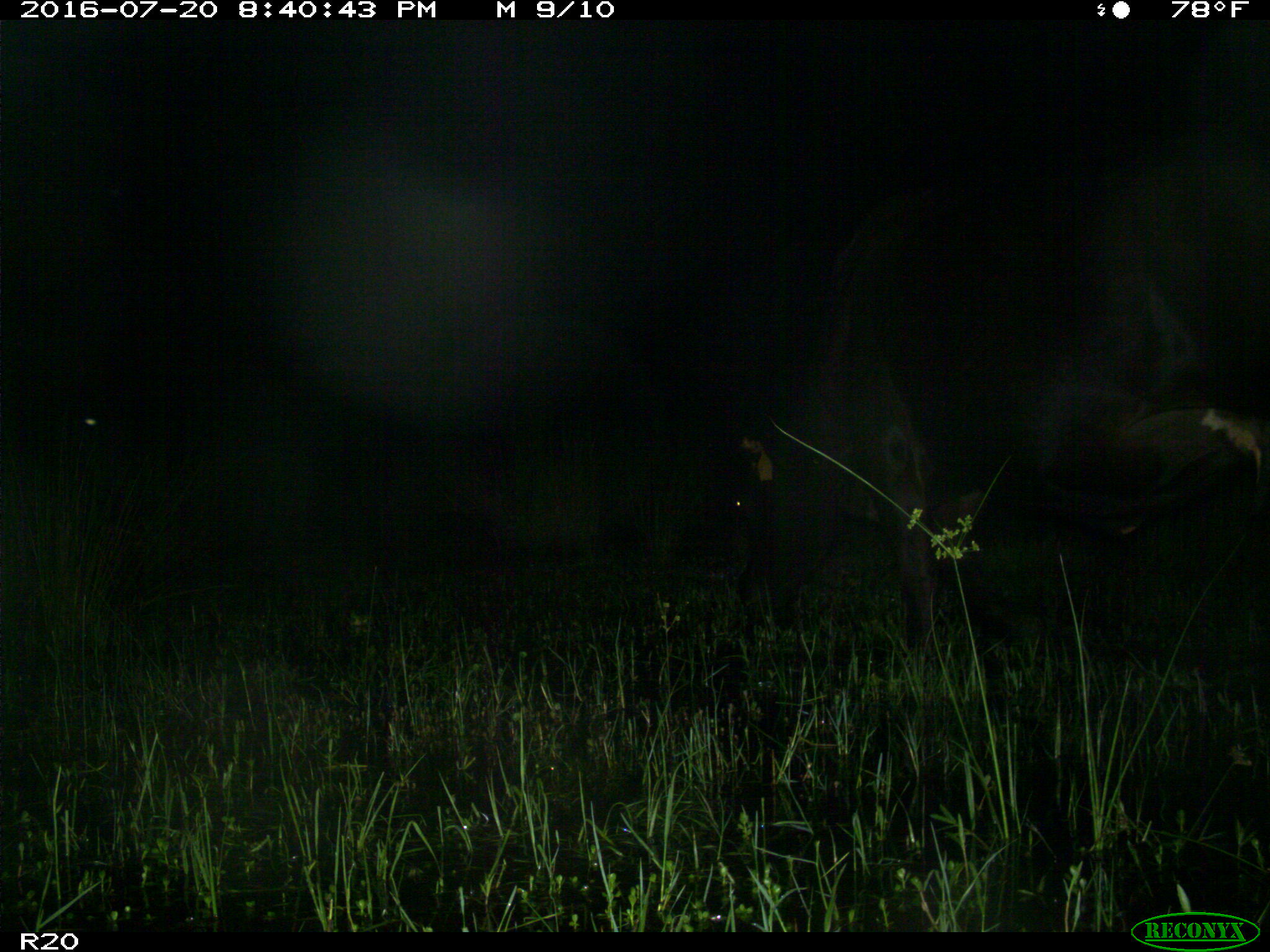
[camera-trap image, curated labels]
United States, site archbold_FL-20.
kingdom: Animalia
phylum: Chordata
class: Mammalia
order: Artiodactyla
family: Bovidae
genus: Bos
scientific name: Bos taurus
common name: domestic cow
Bos taurus (domestic cow).